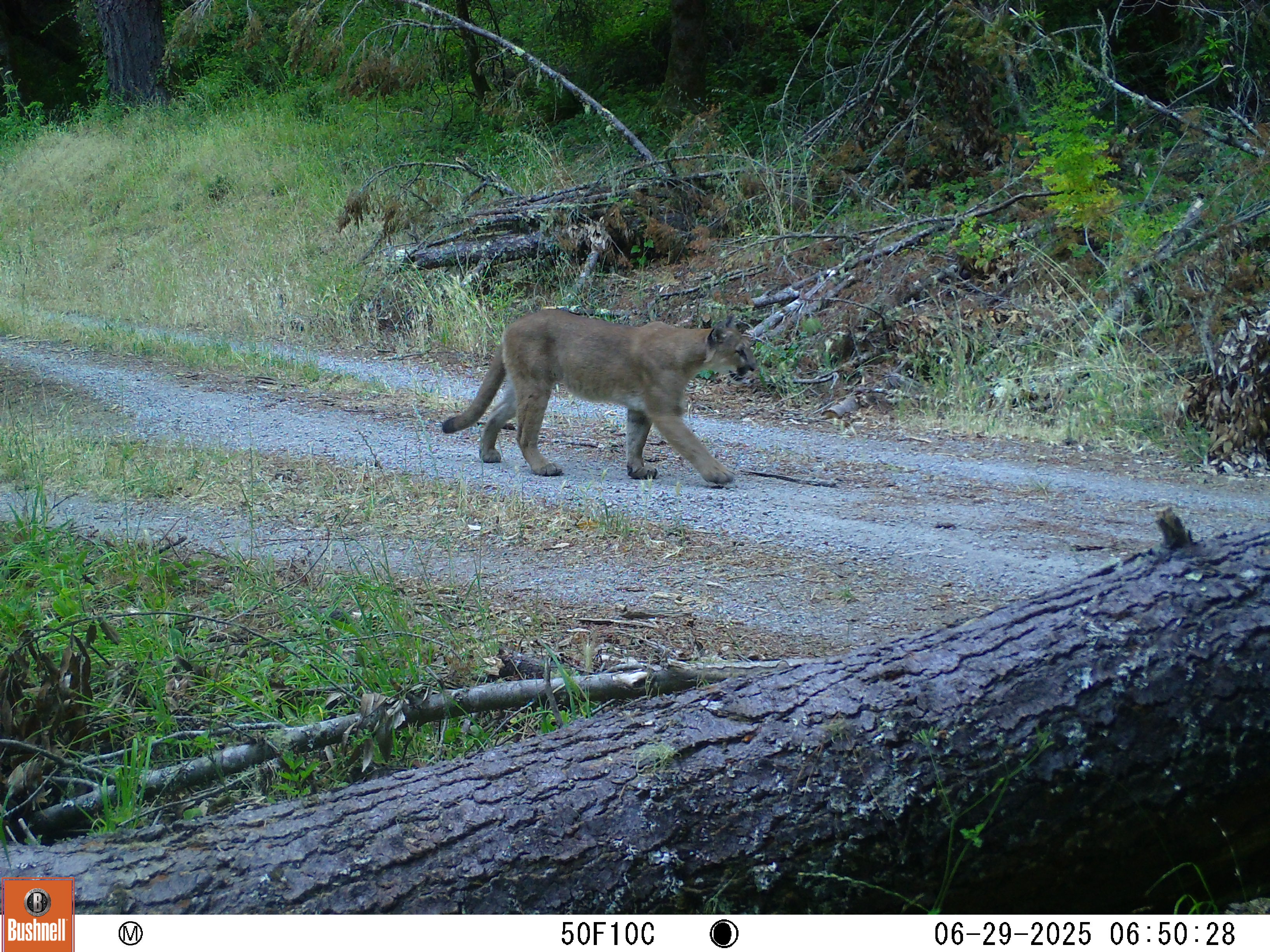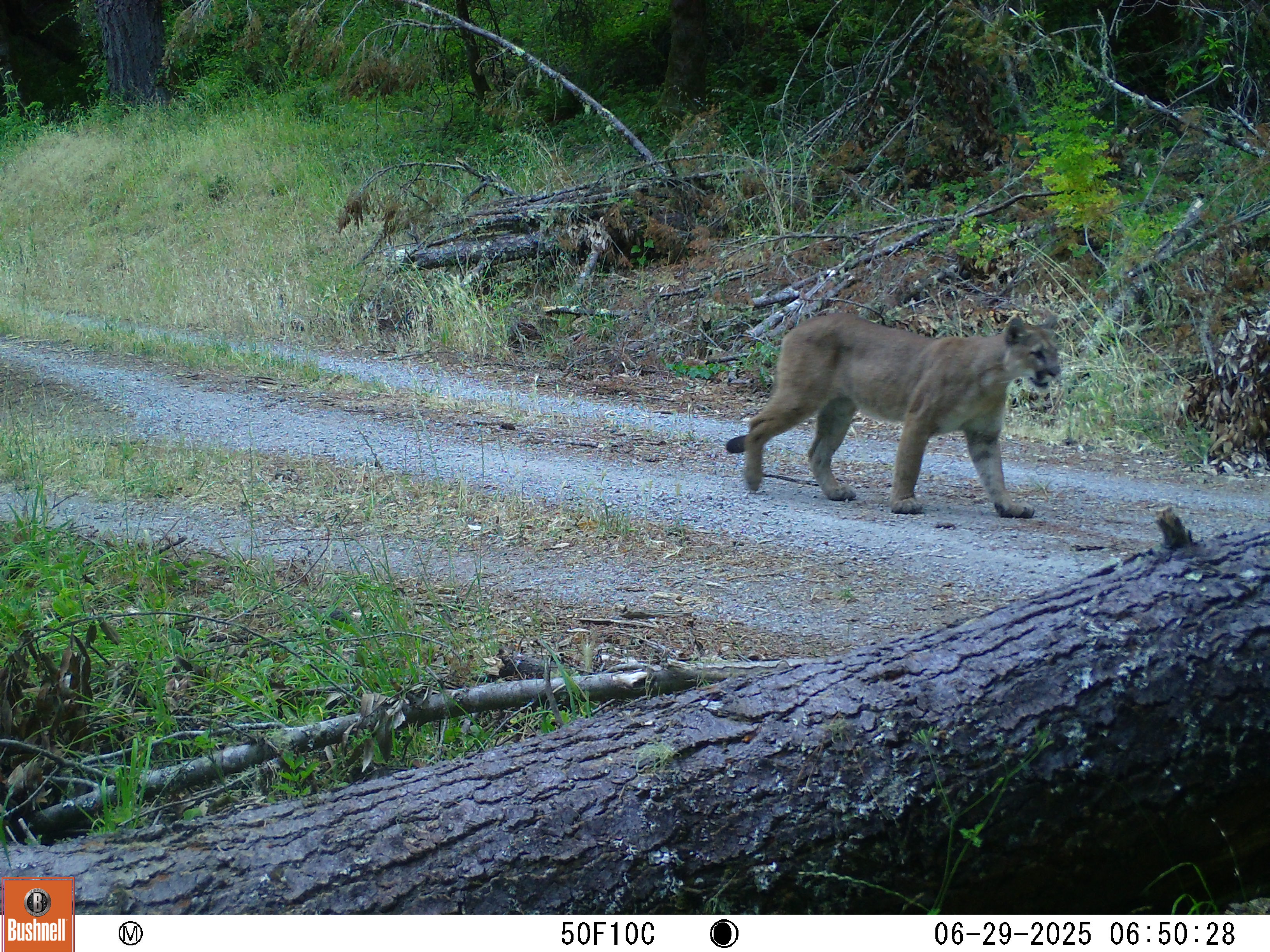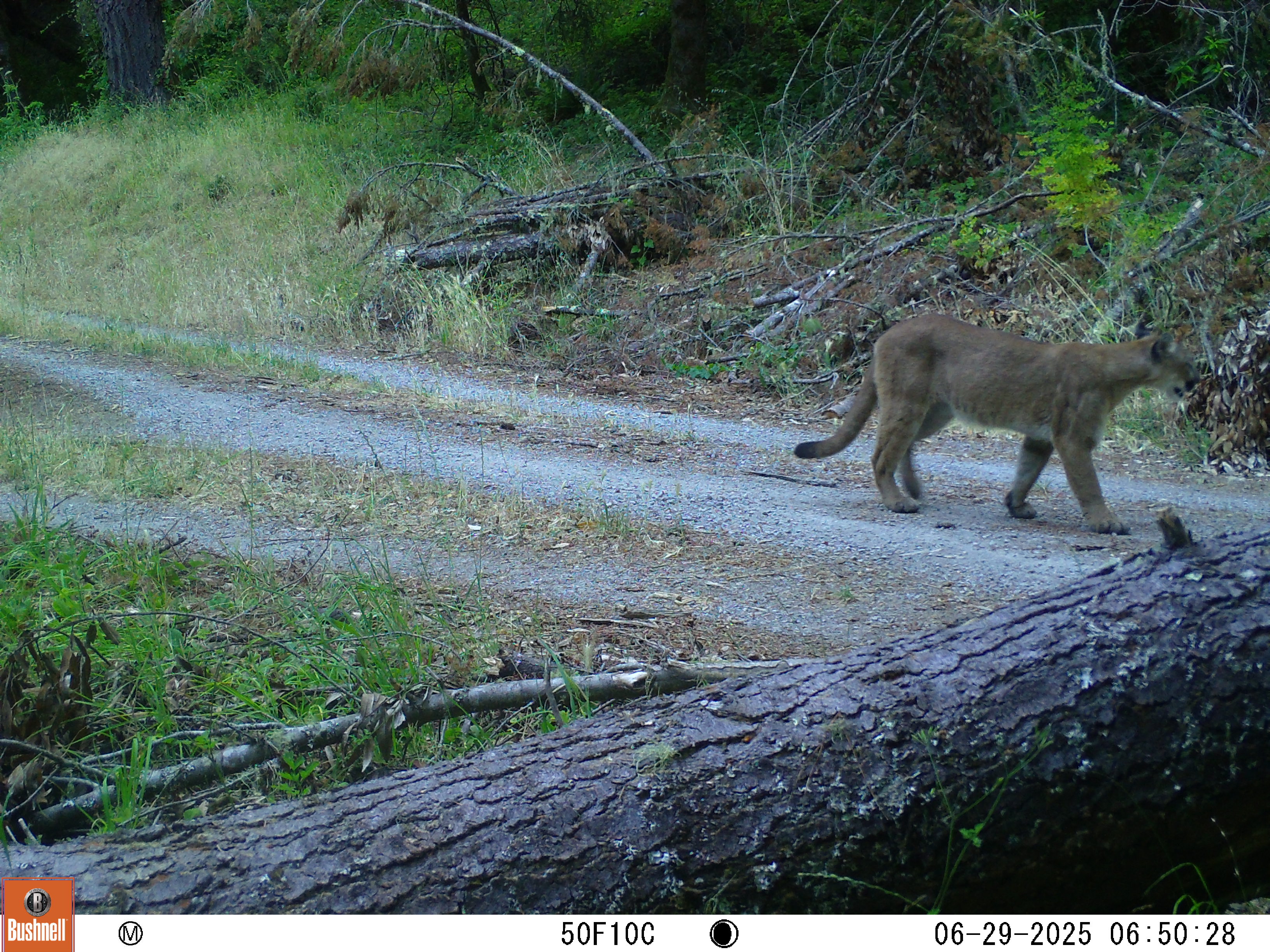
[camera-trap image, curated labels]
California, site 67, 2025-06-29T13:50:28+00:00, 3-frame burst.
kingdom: Animalia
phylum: Chordata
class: Mammalia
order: Carnivora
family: Felidae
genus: Puma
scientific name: Puma concolor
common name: puma